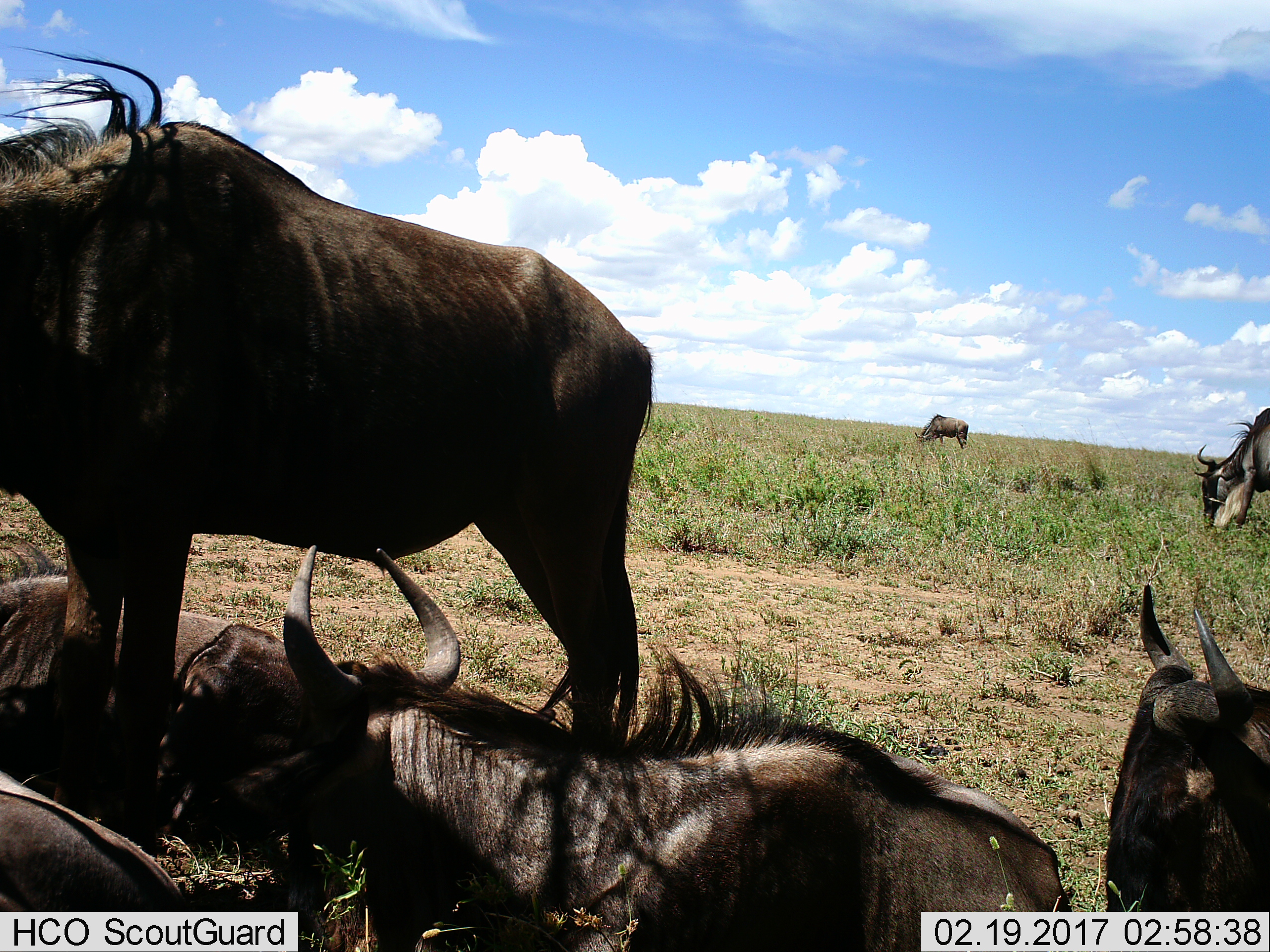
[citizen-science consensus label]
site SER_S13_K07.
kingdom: Animalia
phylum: Chordata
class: Mammalia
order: Artiodactyla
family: Bovidae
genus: Connochaetes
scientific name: Connochaetes taurinus taurinus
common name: blue wildebeest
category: wildebeestblue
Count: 7.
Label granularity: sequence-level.